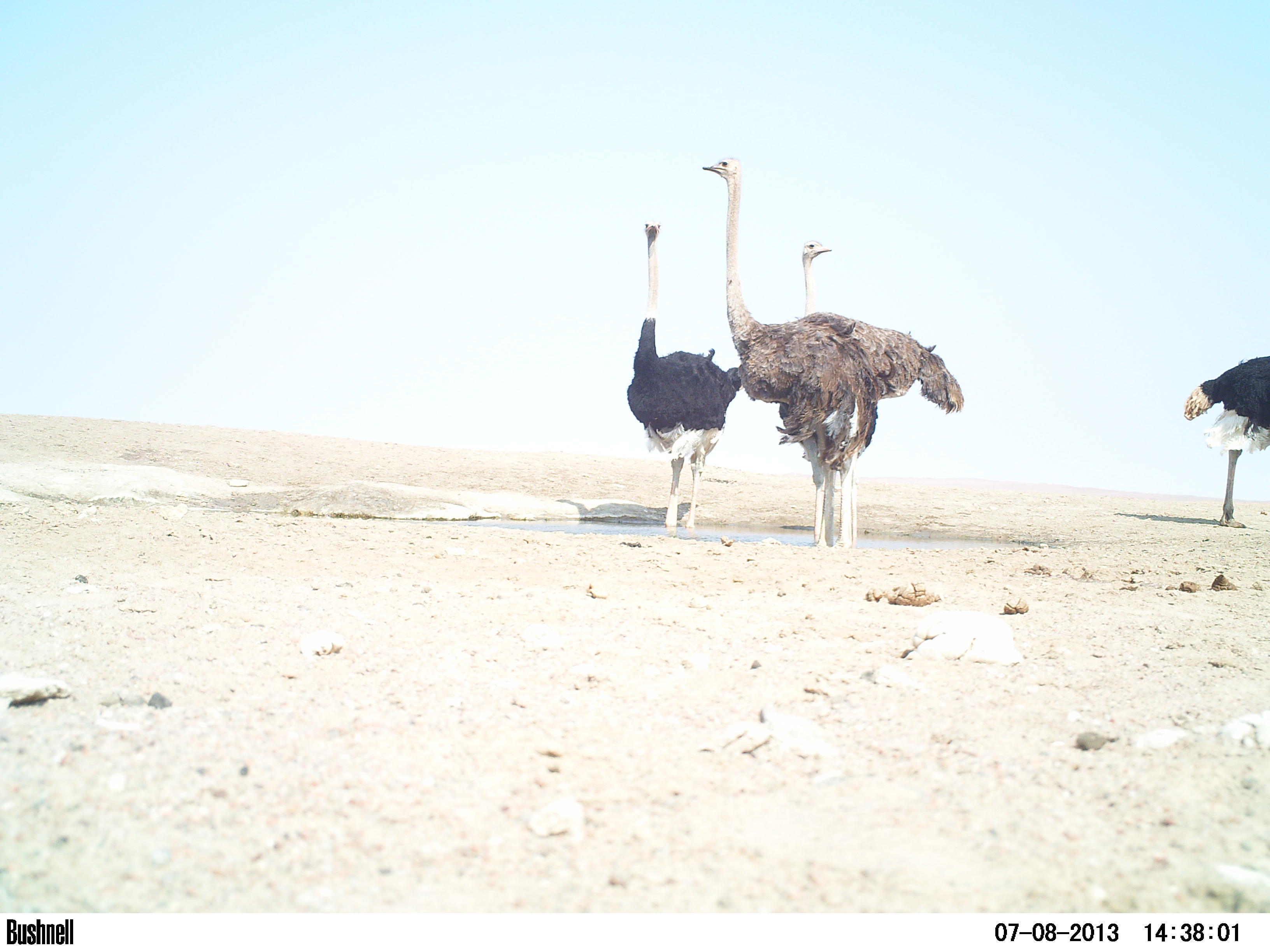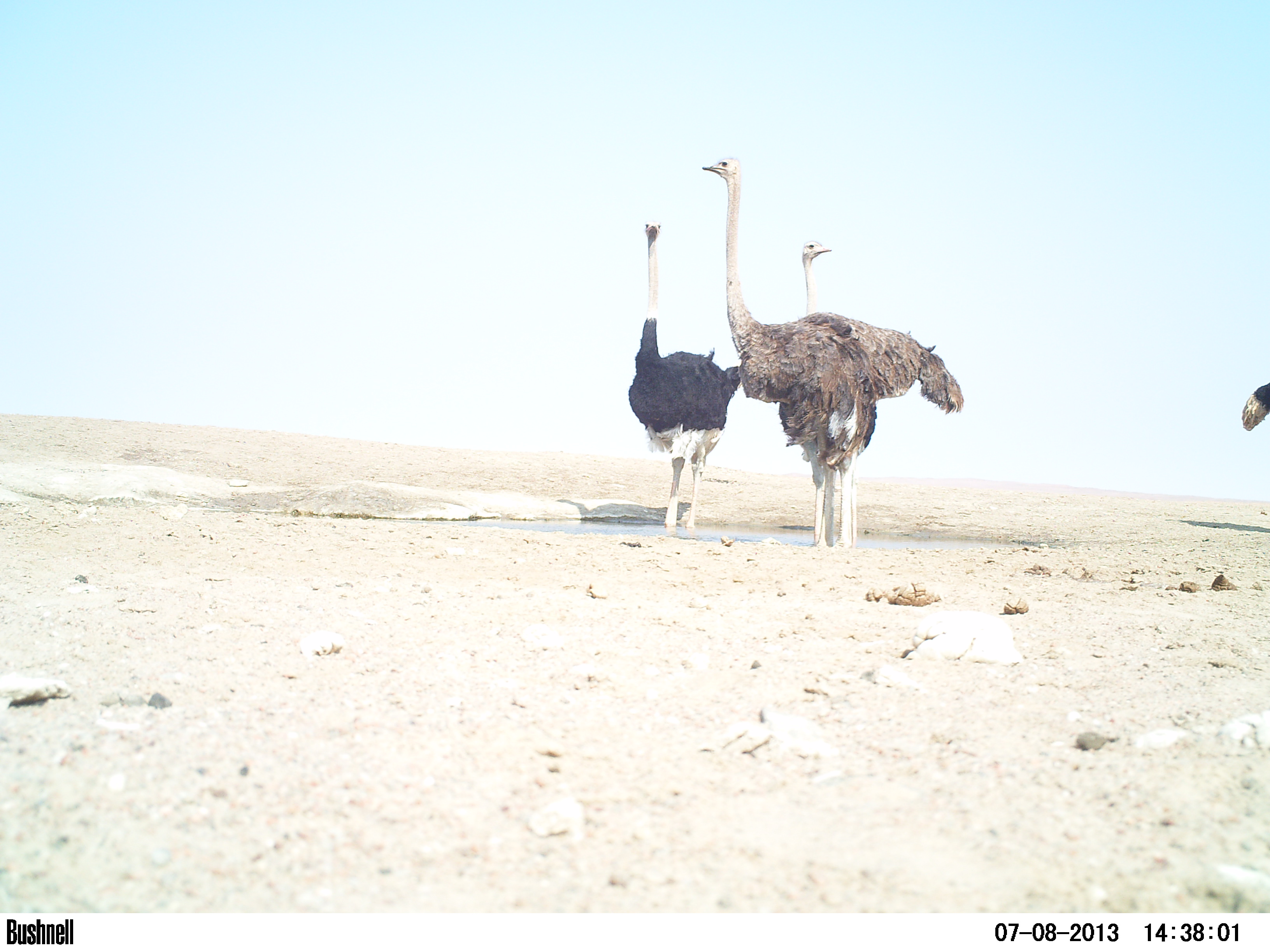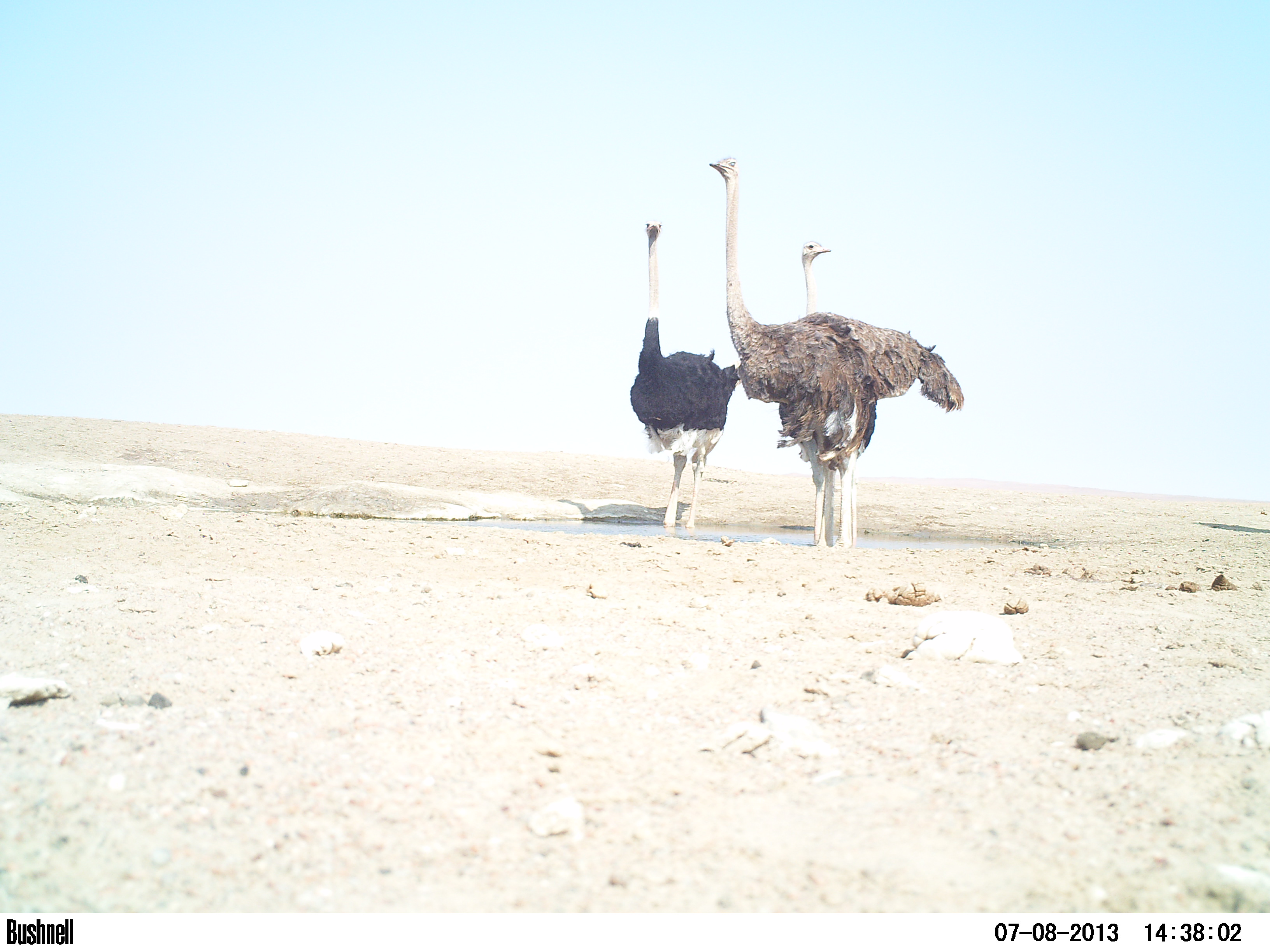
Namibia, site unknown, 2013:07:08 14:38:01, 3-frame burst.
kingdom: Animalia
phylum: Chordata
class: Aves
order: Struthioniformes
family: Struthionidae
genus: Struthio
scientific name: Struthio camelus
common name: common ostrich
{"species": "Struthio camelus (common ostrich)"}